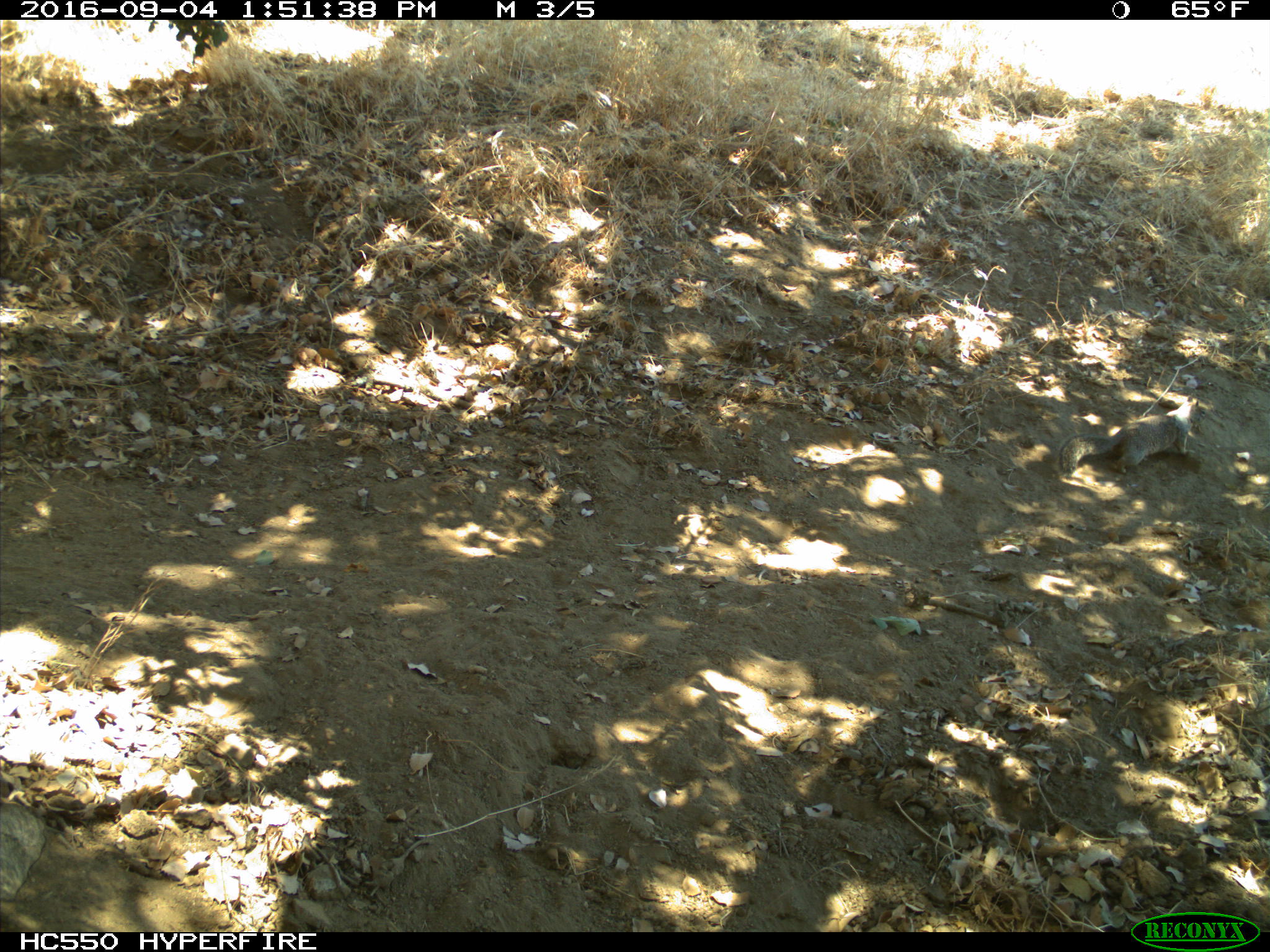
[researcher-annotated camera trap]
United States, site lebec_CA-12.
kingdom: Animalia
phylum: Chordata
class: Mammalia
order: Rodentia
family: Sciuridae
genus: Otospermophilus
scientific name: Otospermophilus beecheyi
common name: california ground squirrel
Otospermophilus beecheyi (california ground squirrel).